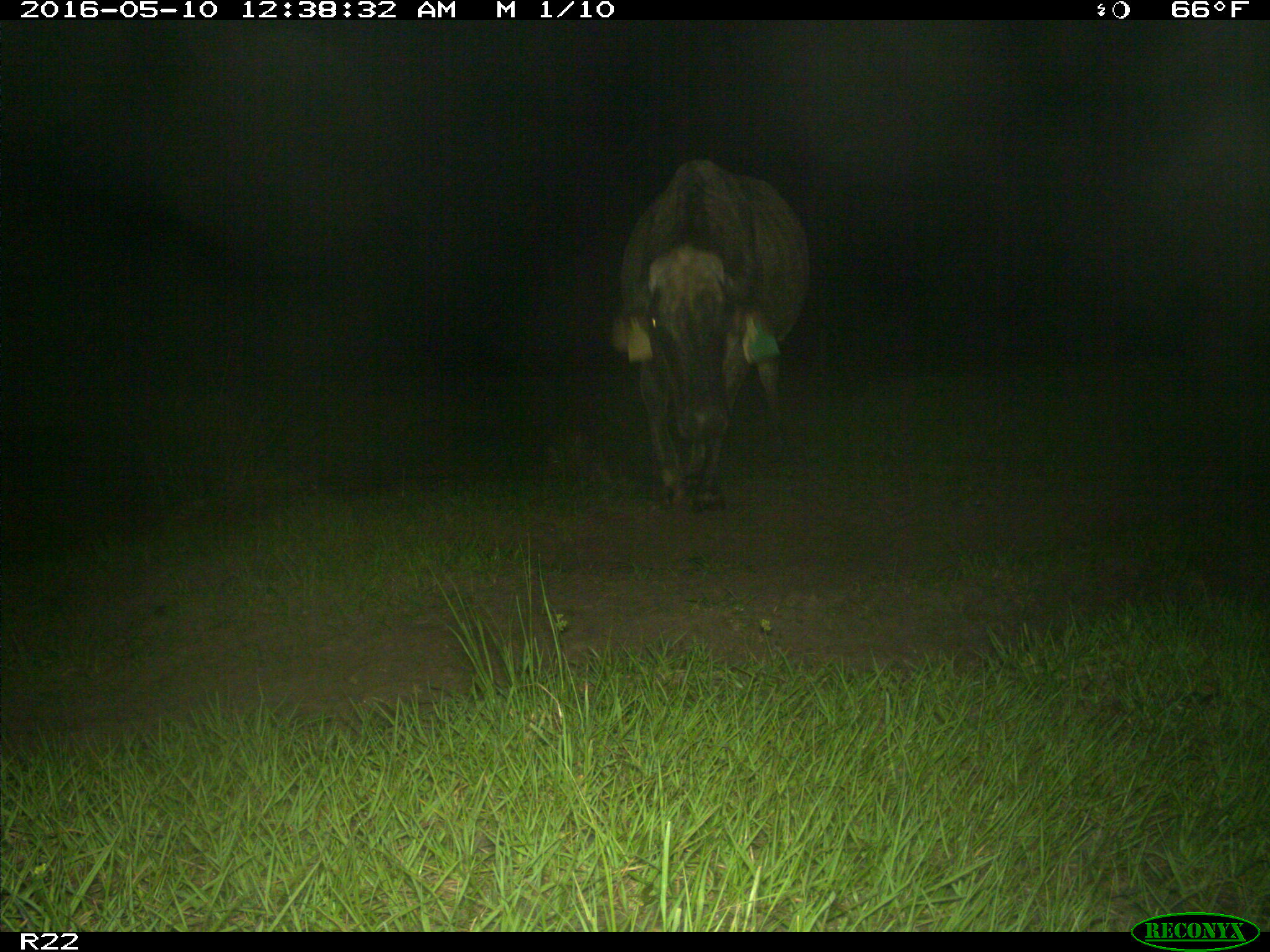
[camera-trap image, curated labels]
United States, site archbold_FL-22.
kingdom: Animalia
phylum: Chordata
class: Mammalia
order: Artiodactyla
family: Bovidae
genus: Bos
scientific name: Bos taurus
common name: domestic cow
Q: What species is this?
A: Bos taurus (domestic cow).